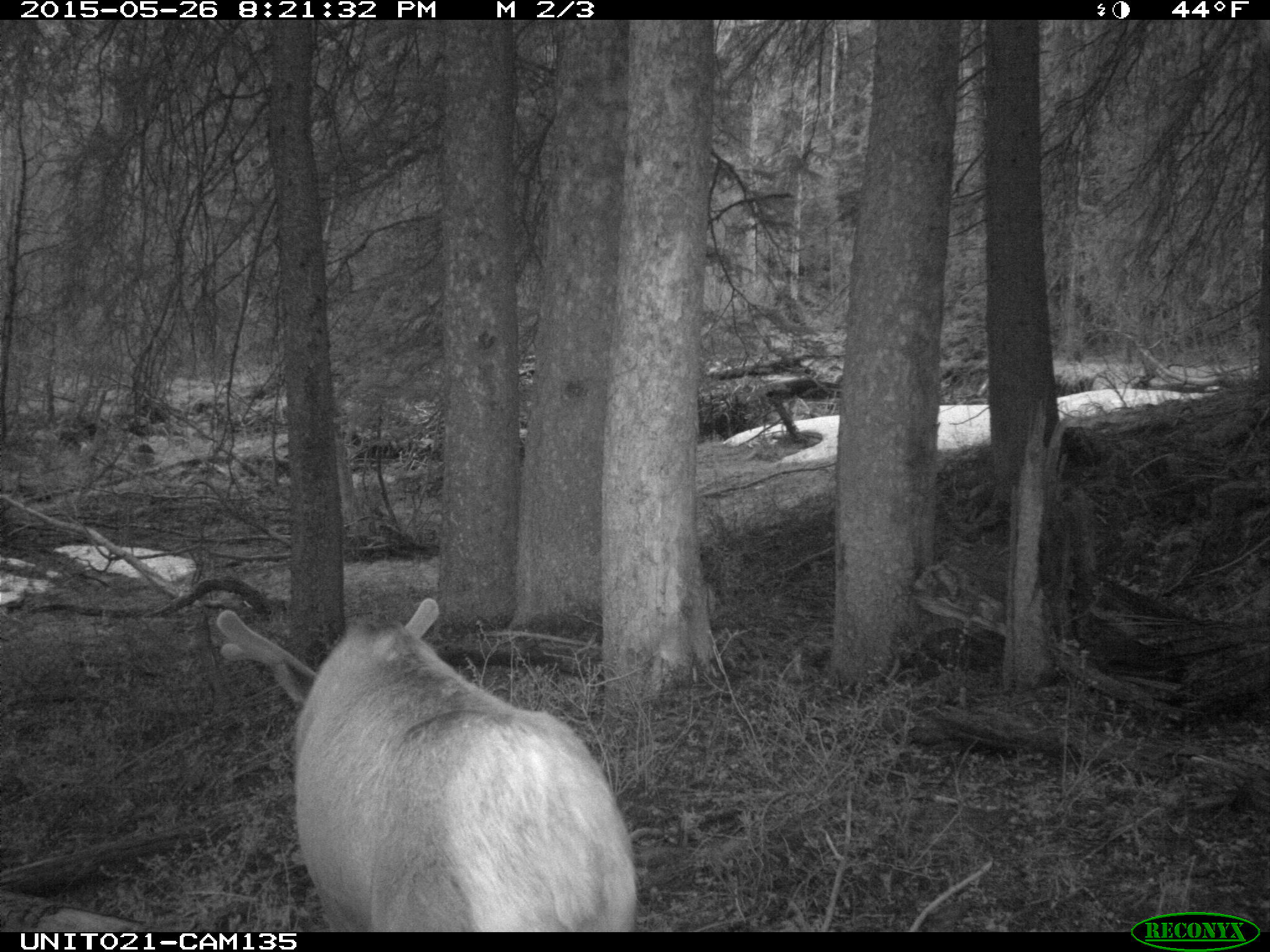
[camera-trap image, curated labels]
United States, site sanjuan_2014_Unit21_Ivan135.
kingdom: Animalia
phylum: Chordata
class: Mammalia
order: Artiodactyla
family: Cervidae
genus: Cervus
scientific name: Cervus elaphus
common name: red deer